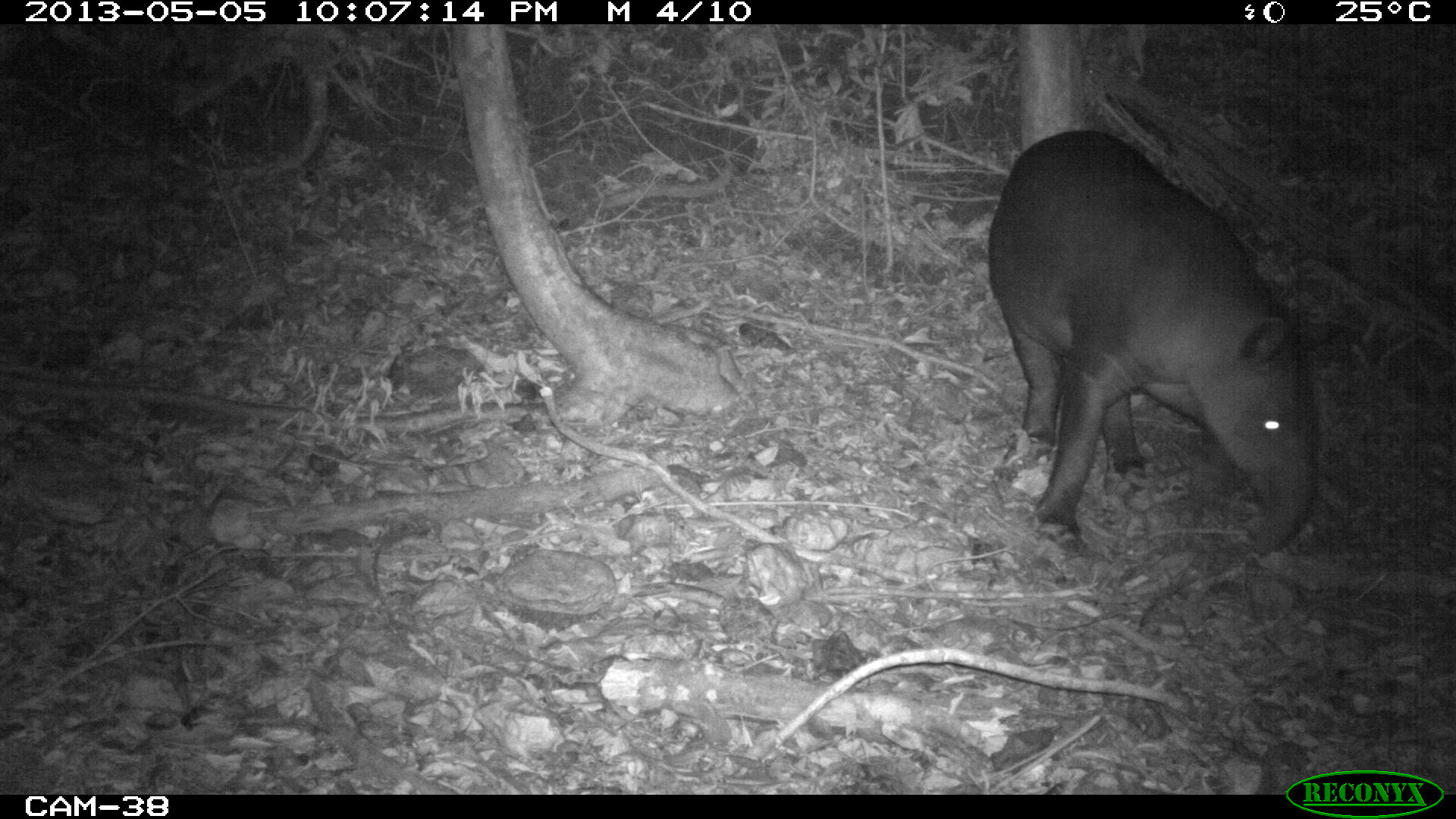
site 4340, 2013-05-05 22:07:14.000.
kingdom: Animalia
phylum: Chordata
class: Mammalia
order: Perissodactyla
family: Tapiridae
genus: Tapirus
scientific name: Tapirus bairdii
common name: baird's tapir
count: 1